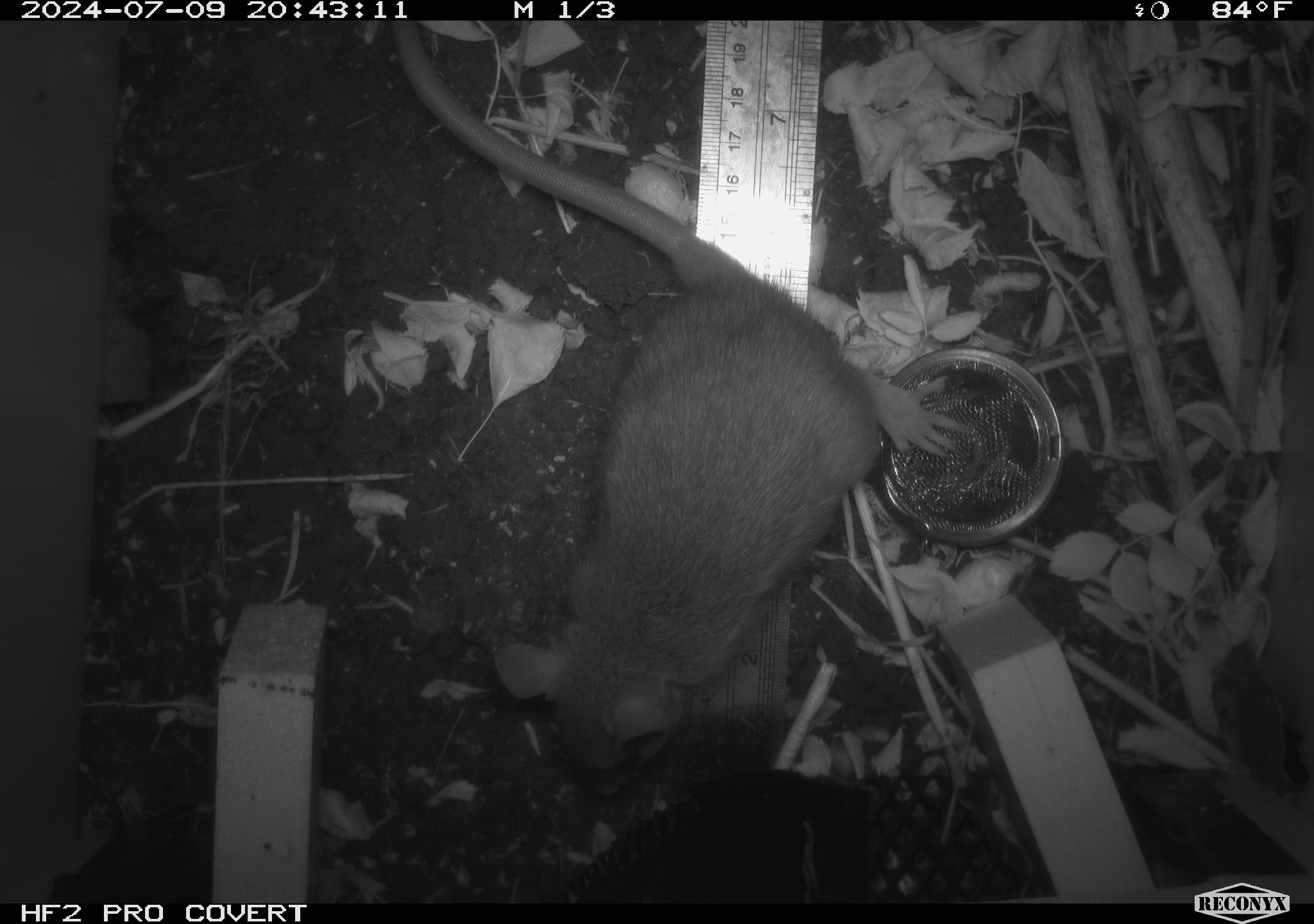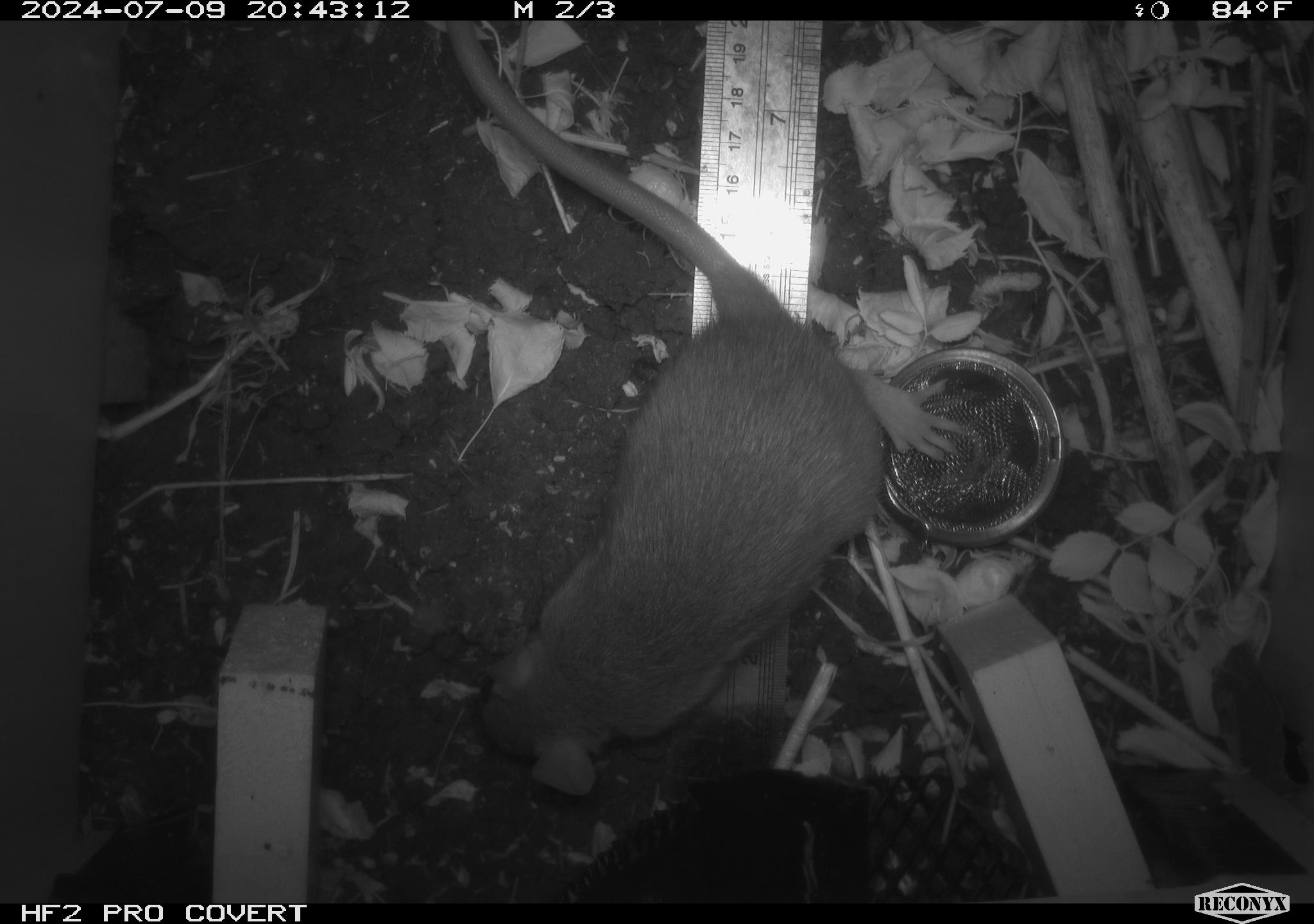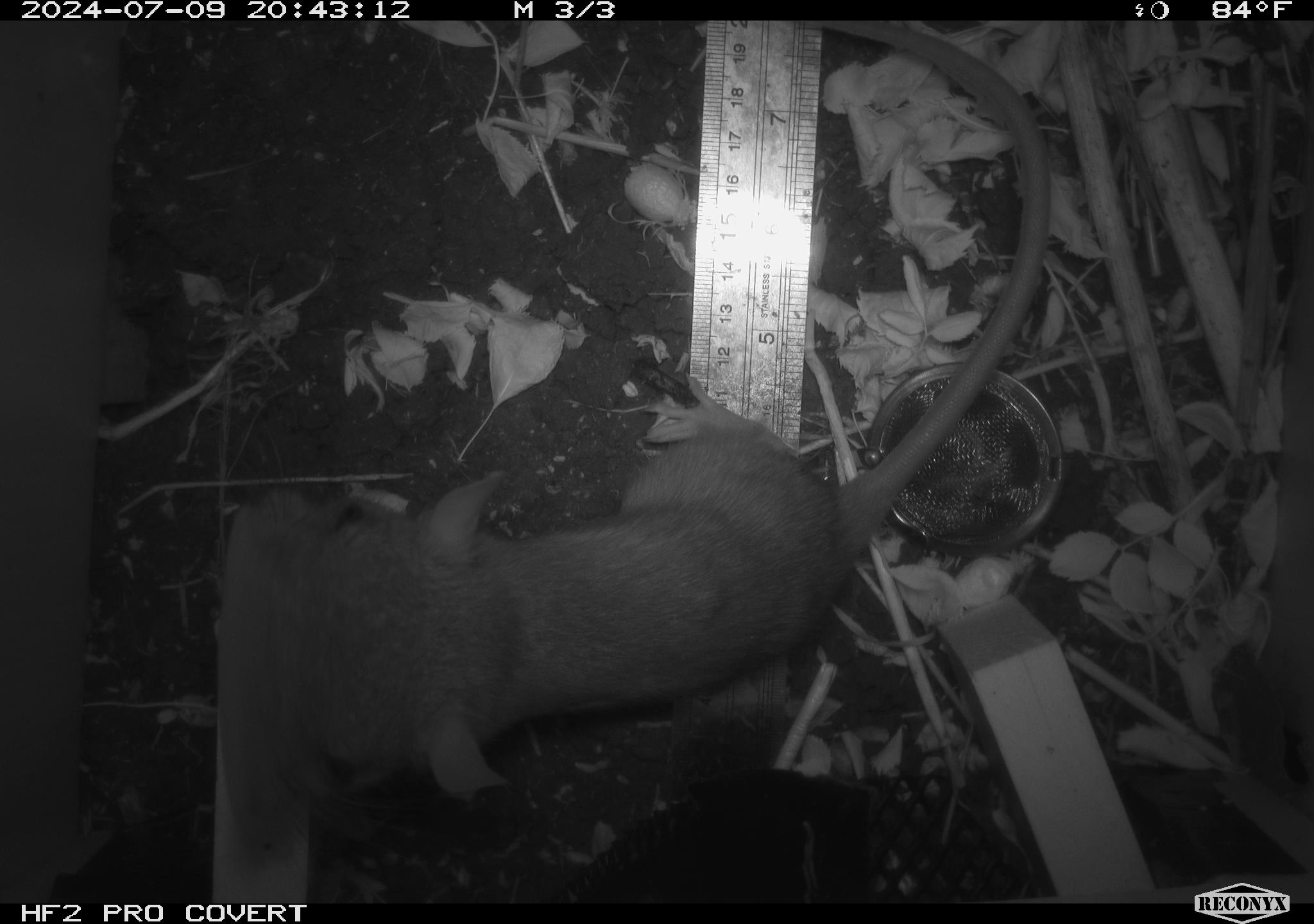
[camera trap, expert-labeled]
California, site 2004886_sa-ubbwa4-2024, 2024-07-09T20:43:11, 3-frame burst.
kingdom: Animalia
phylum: Chordata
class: Mammalia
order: Rodentia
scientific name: Rodentia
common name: woodrat or rat or mouse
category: woodrat or rat or mouse species